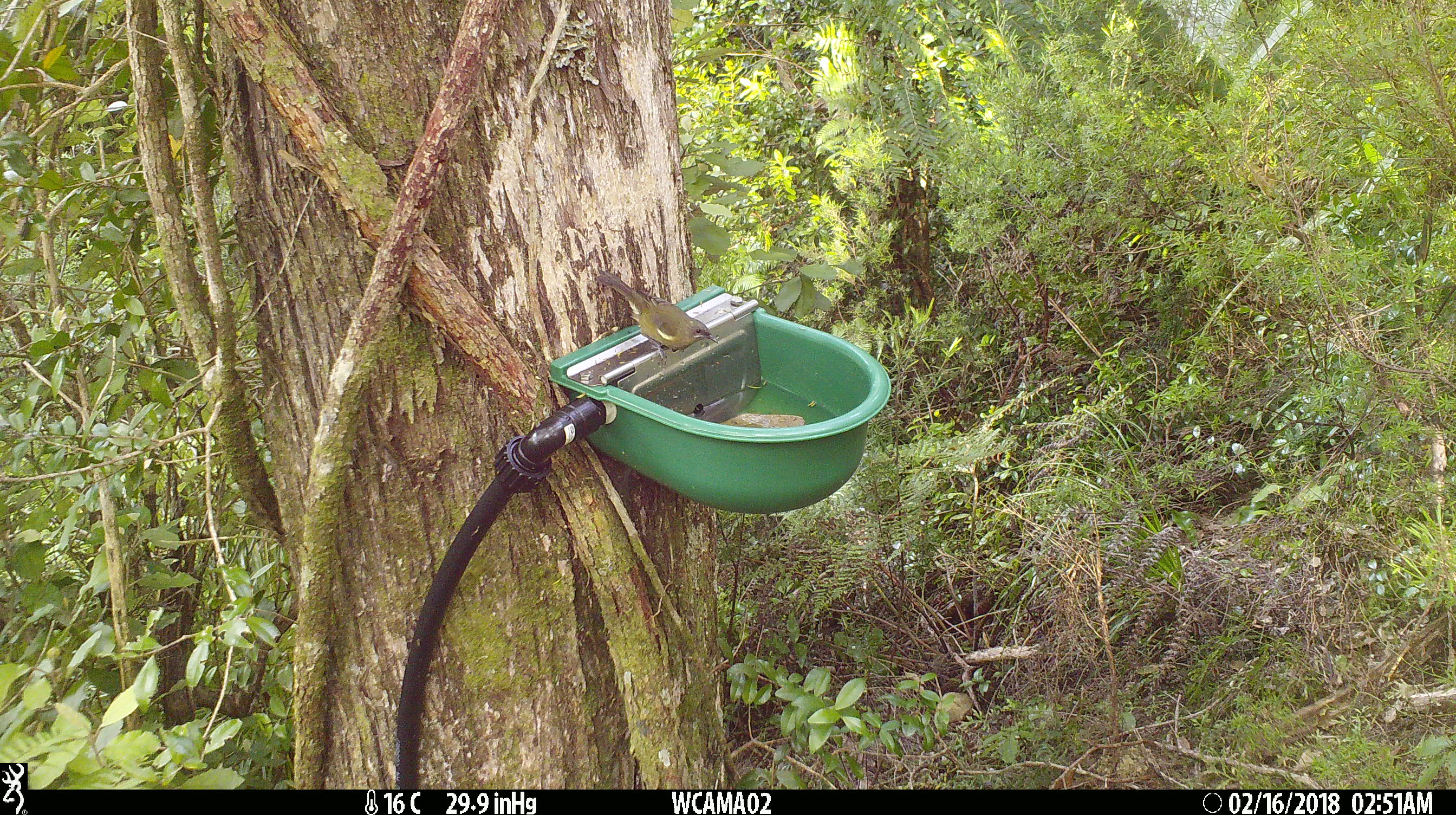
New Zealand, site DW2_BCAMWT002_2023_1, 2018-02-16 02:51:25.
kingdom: Animalia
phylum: Chordata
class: Aves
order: Passeriformes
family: Meliphagidae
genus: Anthornis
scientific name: Anthornis melanura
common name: new zealand bellbird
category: bellbird